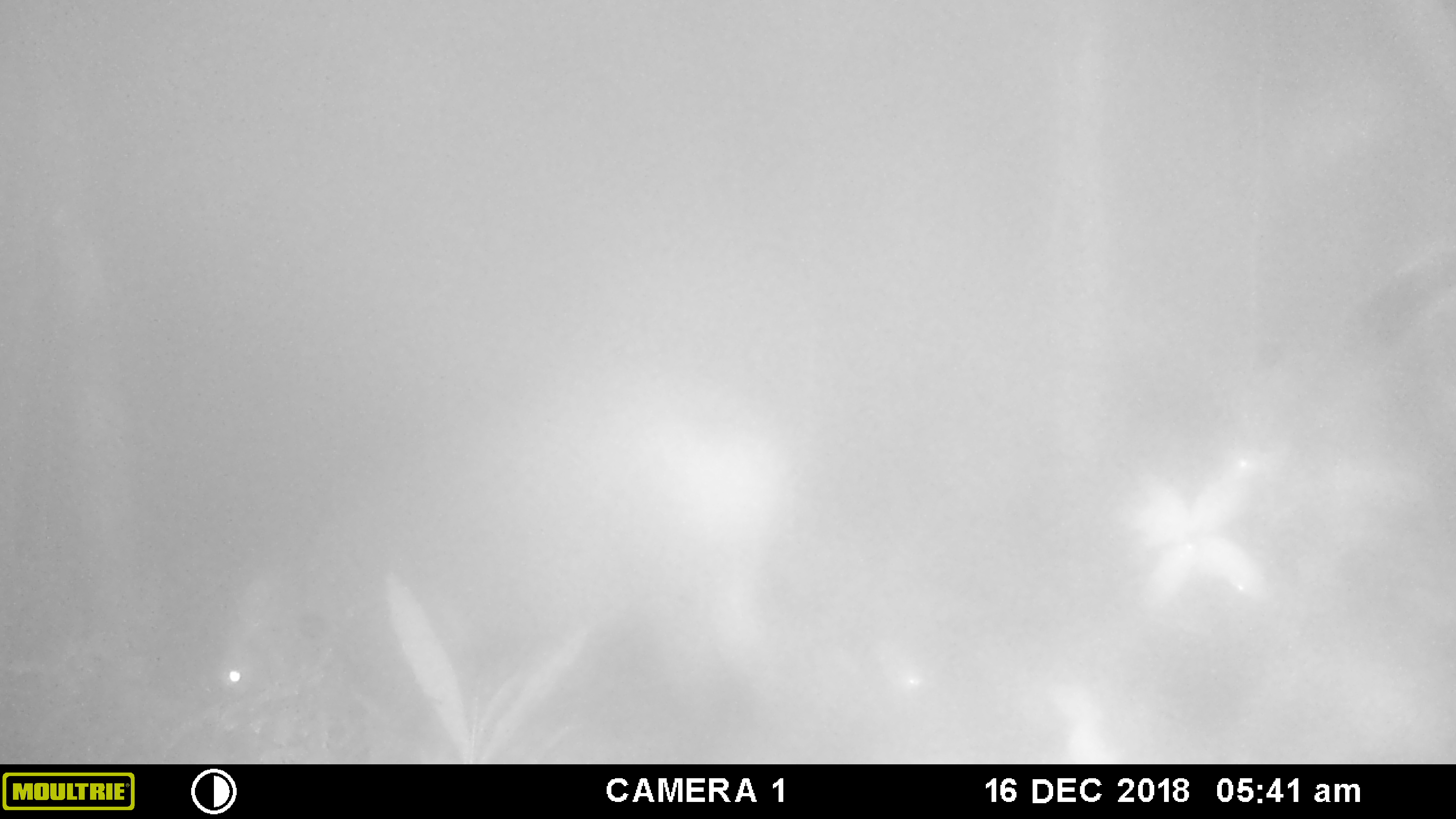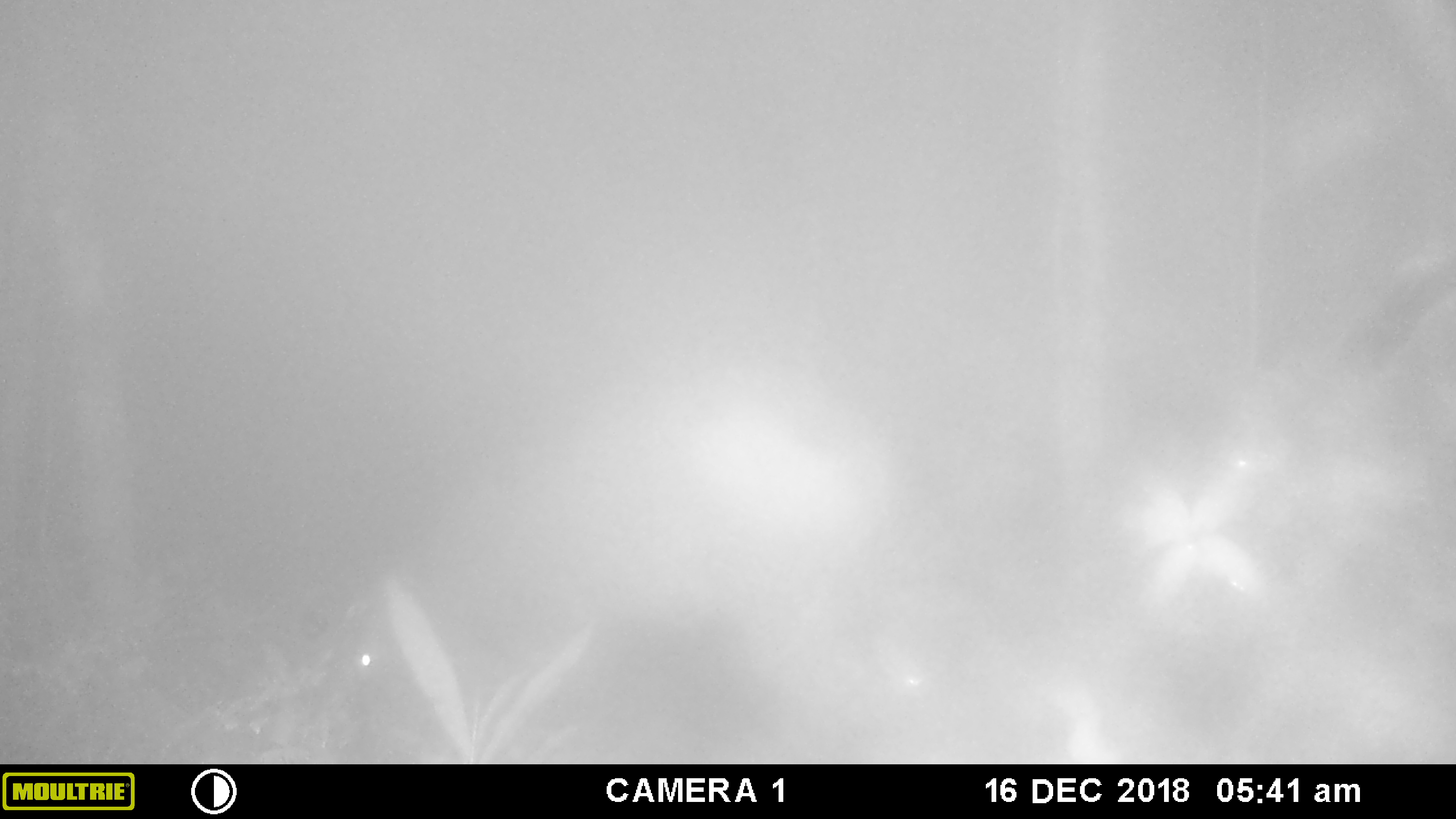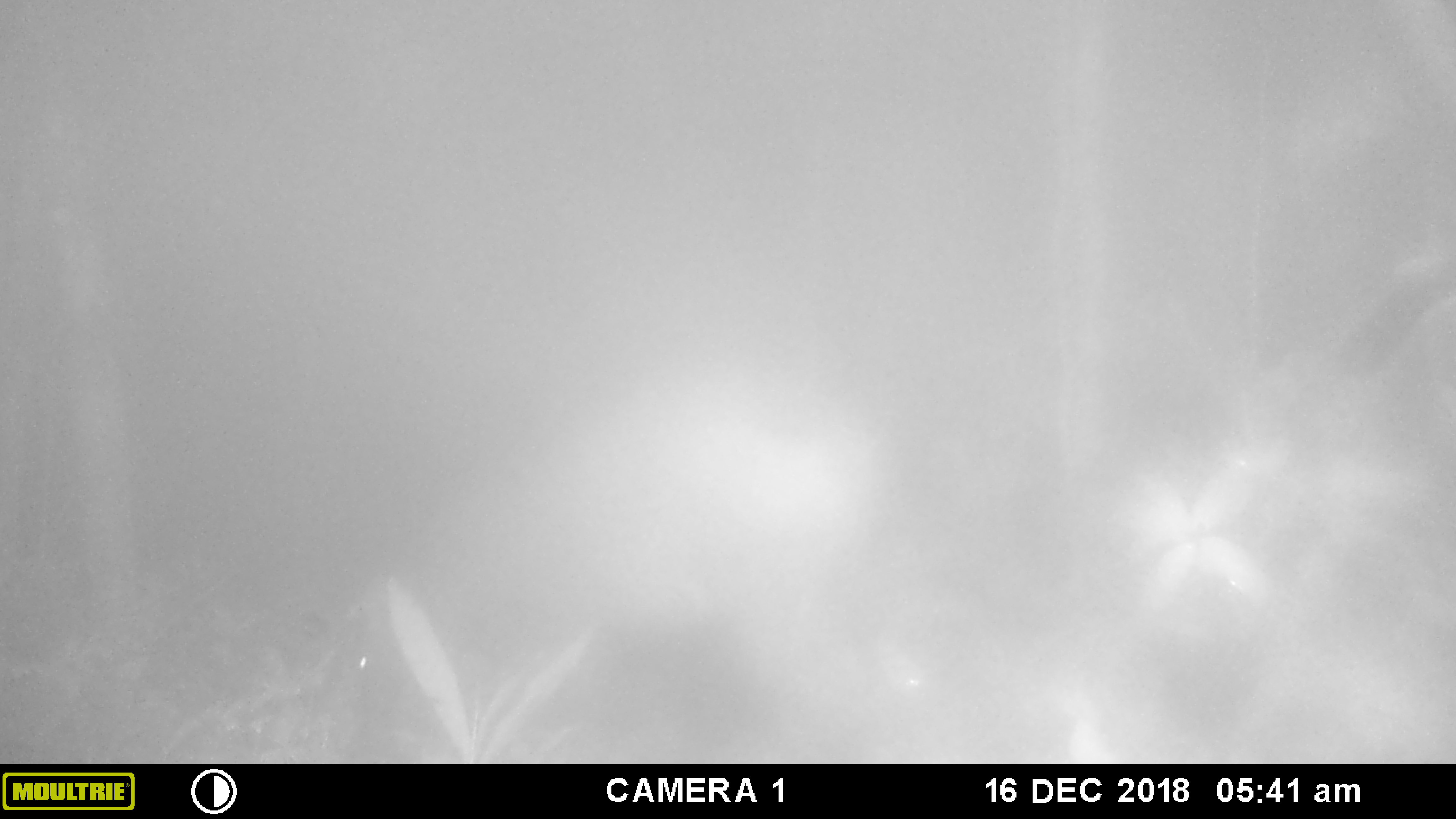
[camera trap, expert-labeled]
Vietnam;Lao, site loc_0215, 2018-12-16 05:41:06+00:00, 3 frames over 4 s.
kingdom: Animalia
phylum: Chordata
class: Mammalia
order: Artiodactyla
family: Suidae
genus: Sus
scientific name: Sus scrofa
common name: eurasian wild pig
Eurasian wild pig (Sus scrofa). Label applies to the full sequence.